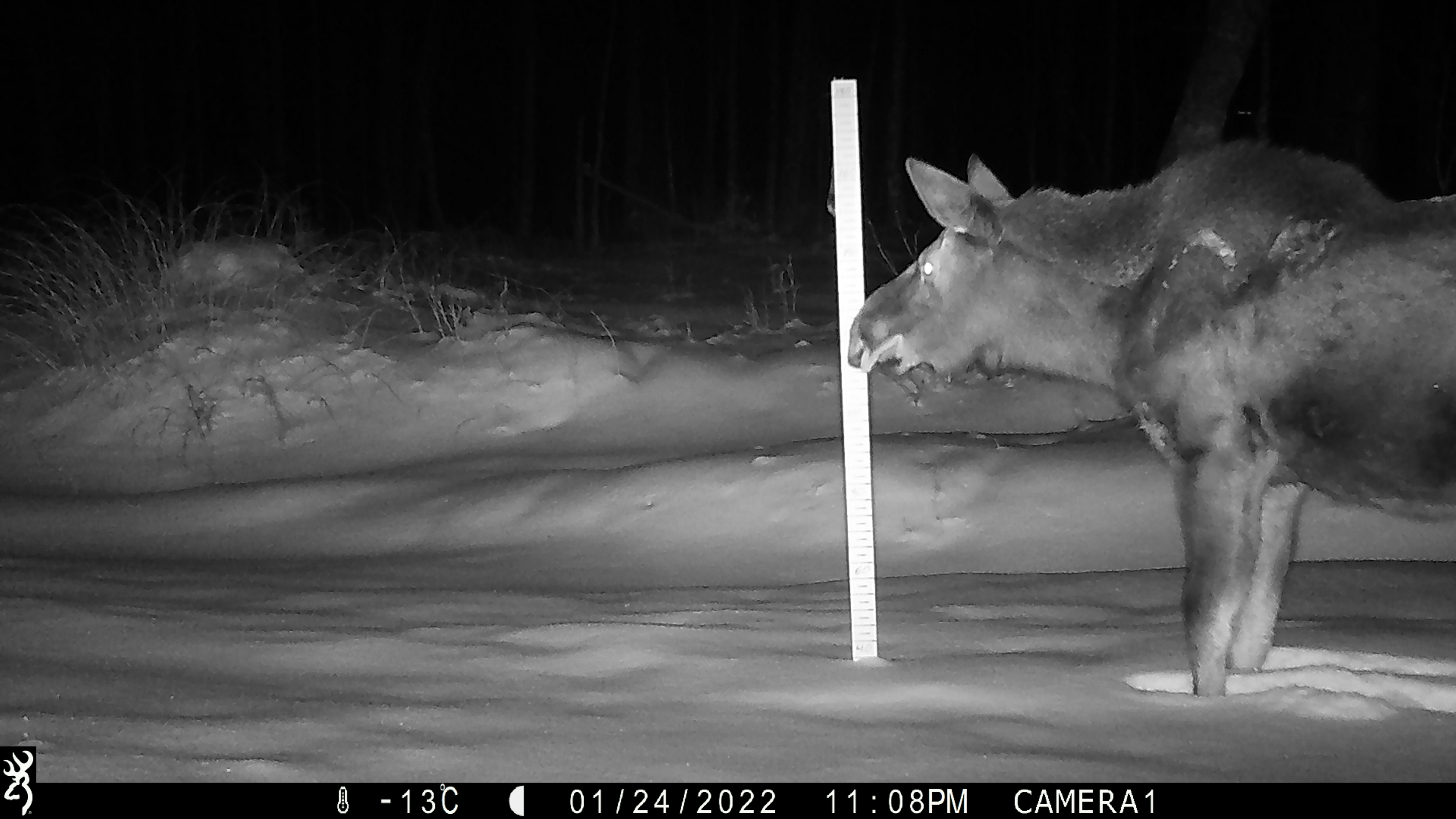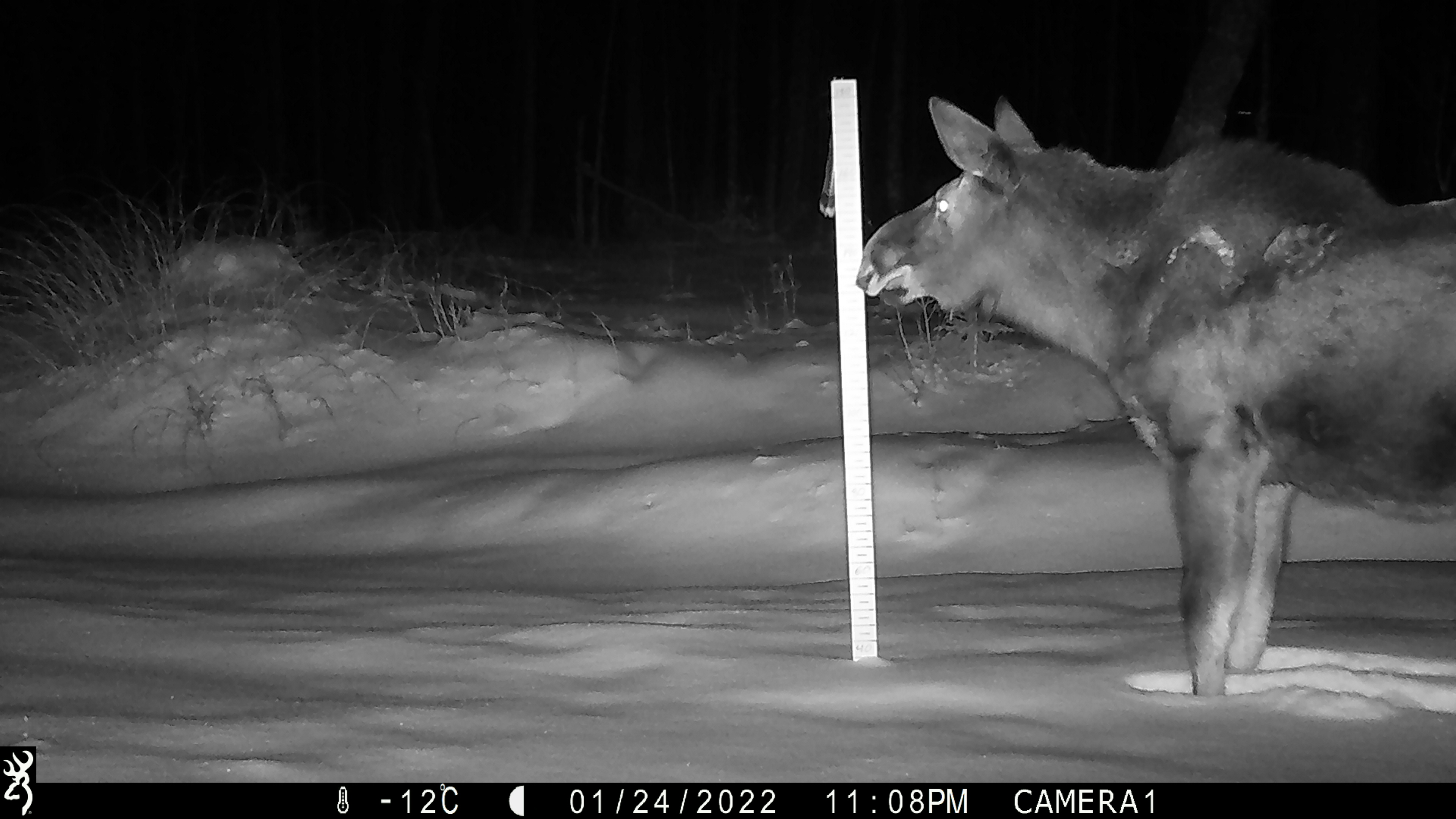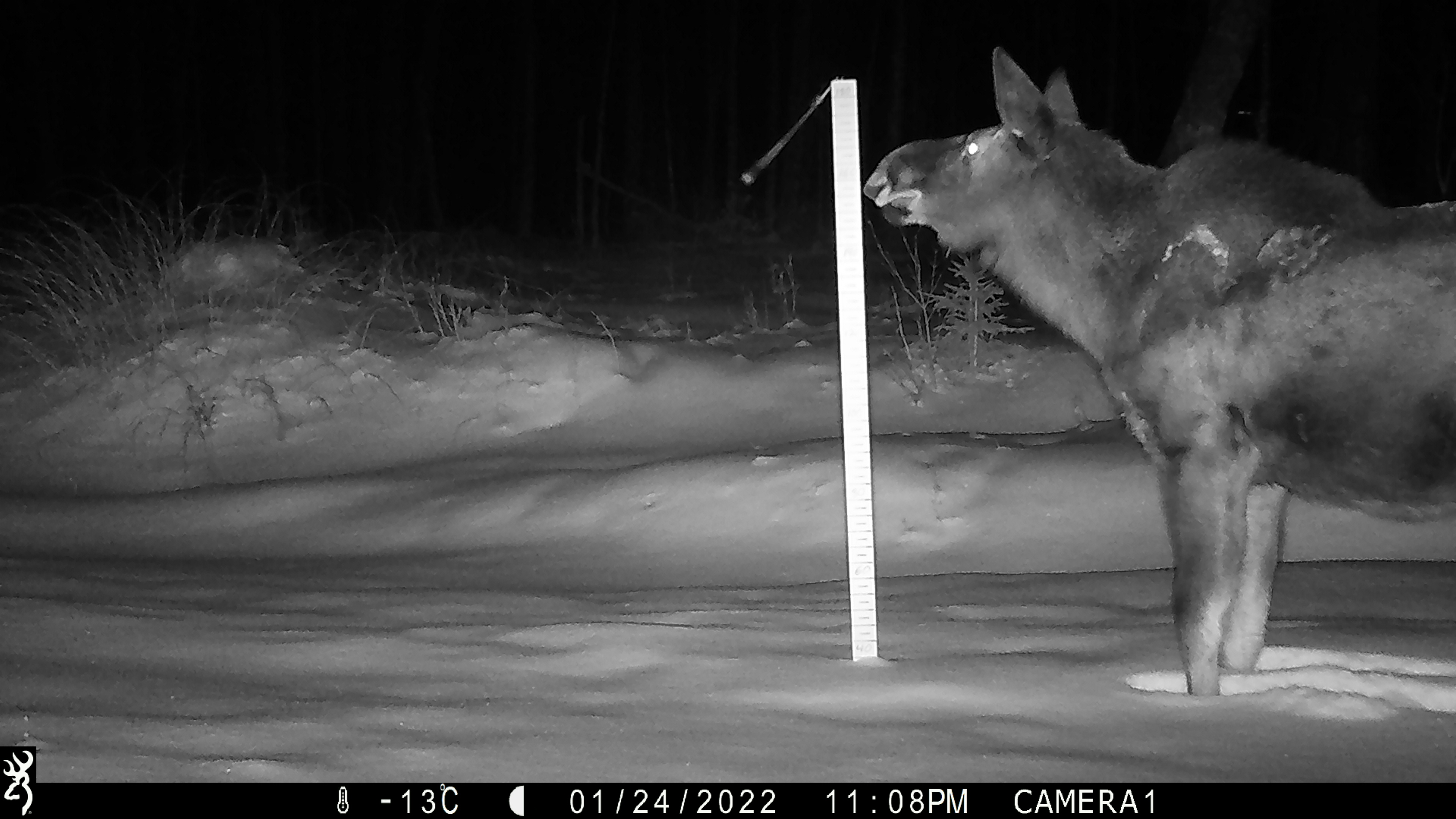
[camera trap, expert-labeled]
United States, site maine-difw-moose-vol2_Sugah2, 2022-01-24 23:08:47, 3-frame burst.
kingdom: Animalia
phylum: Chordata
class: Mammalia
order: Artiodactyla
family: Cervidae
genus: Alces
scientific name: Alces alces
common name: moose